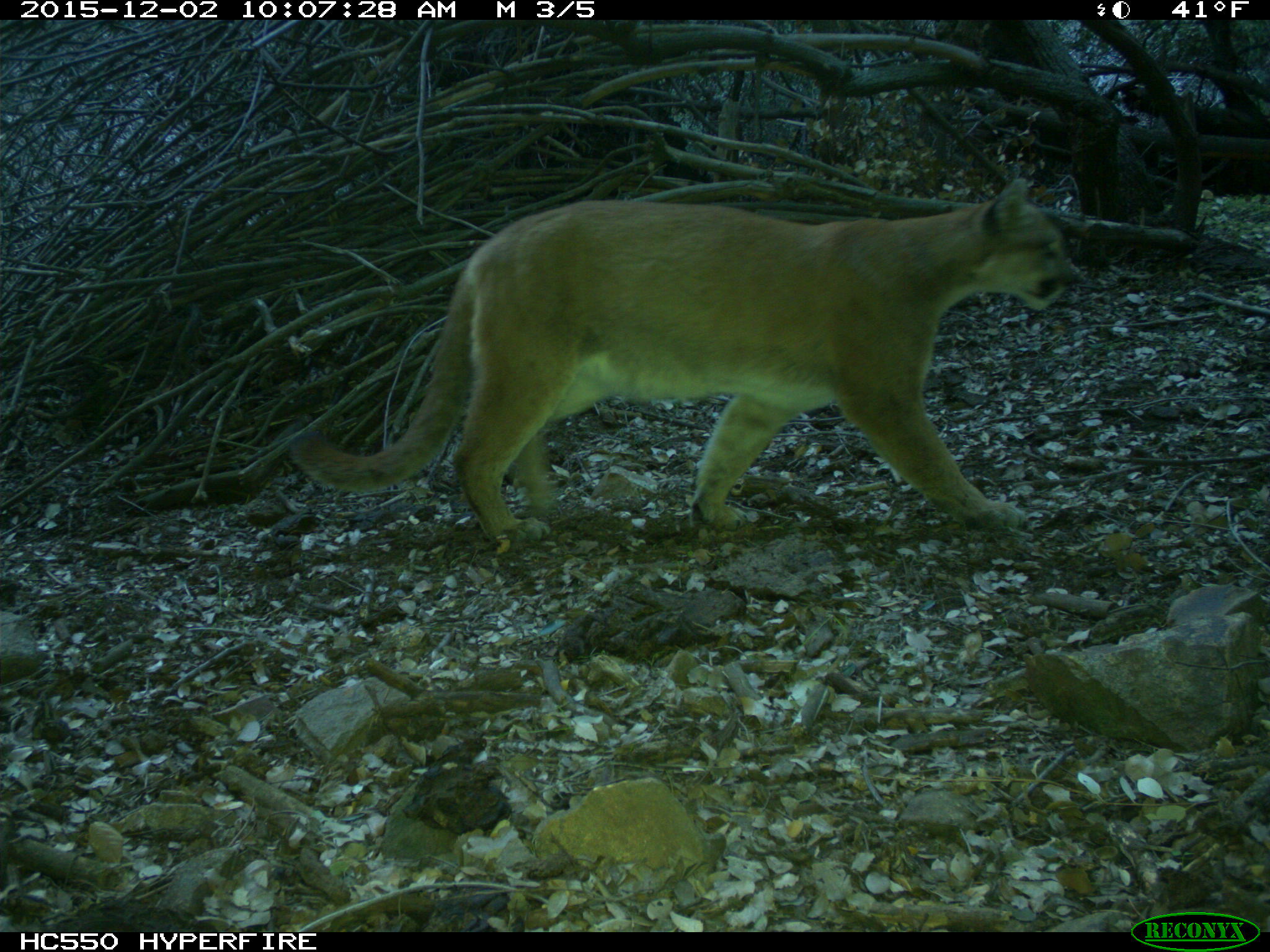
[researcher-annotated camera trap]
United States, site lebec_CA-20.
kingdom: Animalia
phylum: Chordata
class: Mammalia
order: Carnivora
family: Felidae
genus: Puma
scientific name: Puma concolor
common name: mountain lion